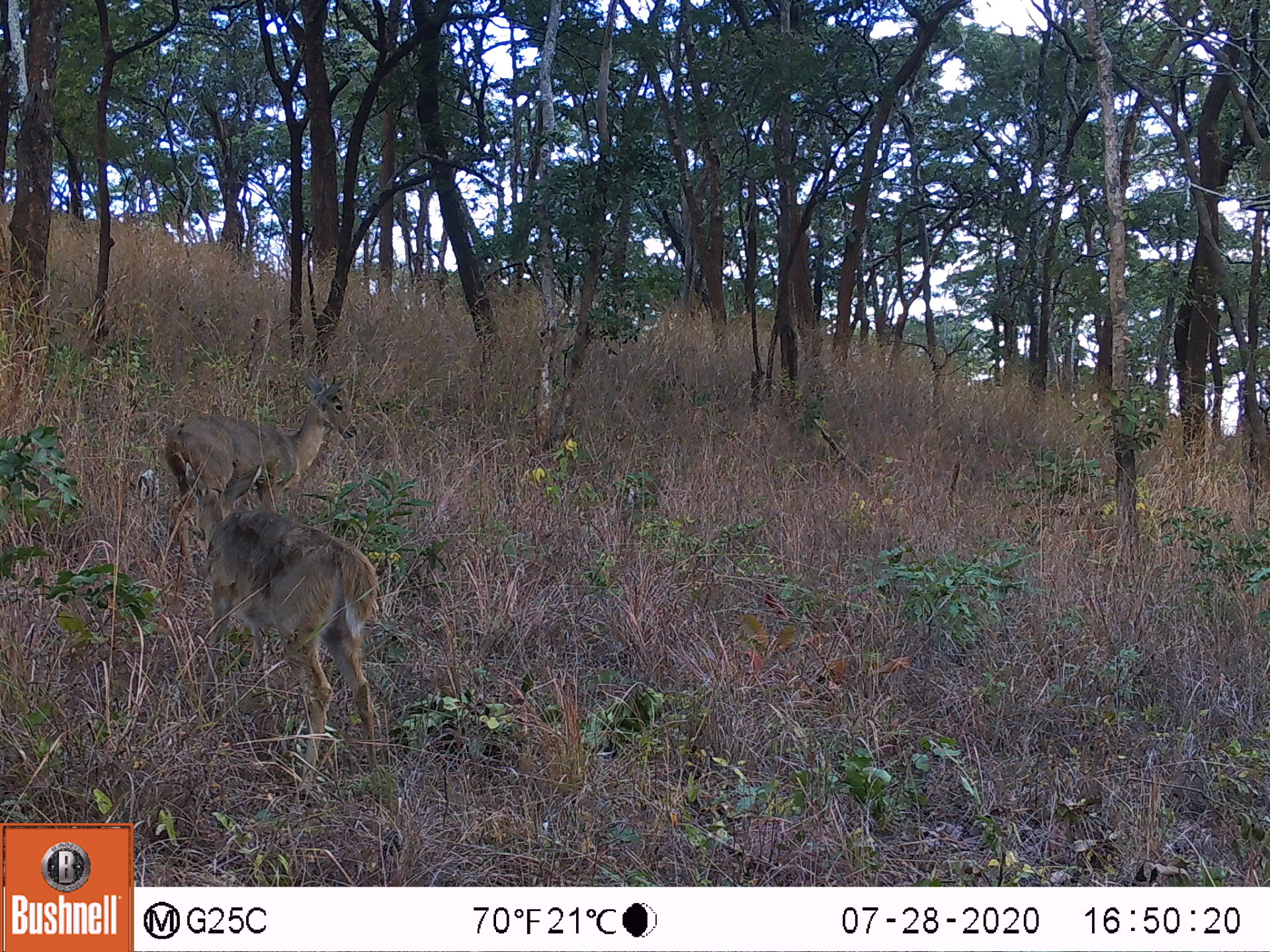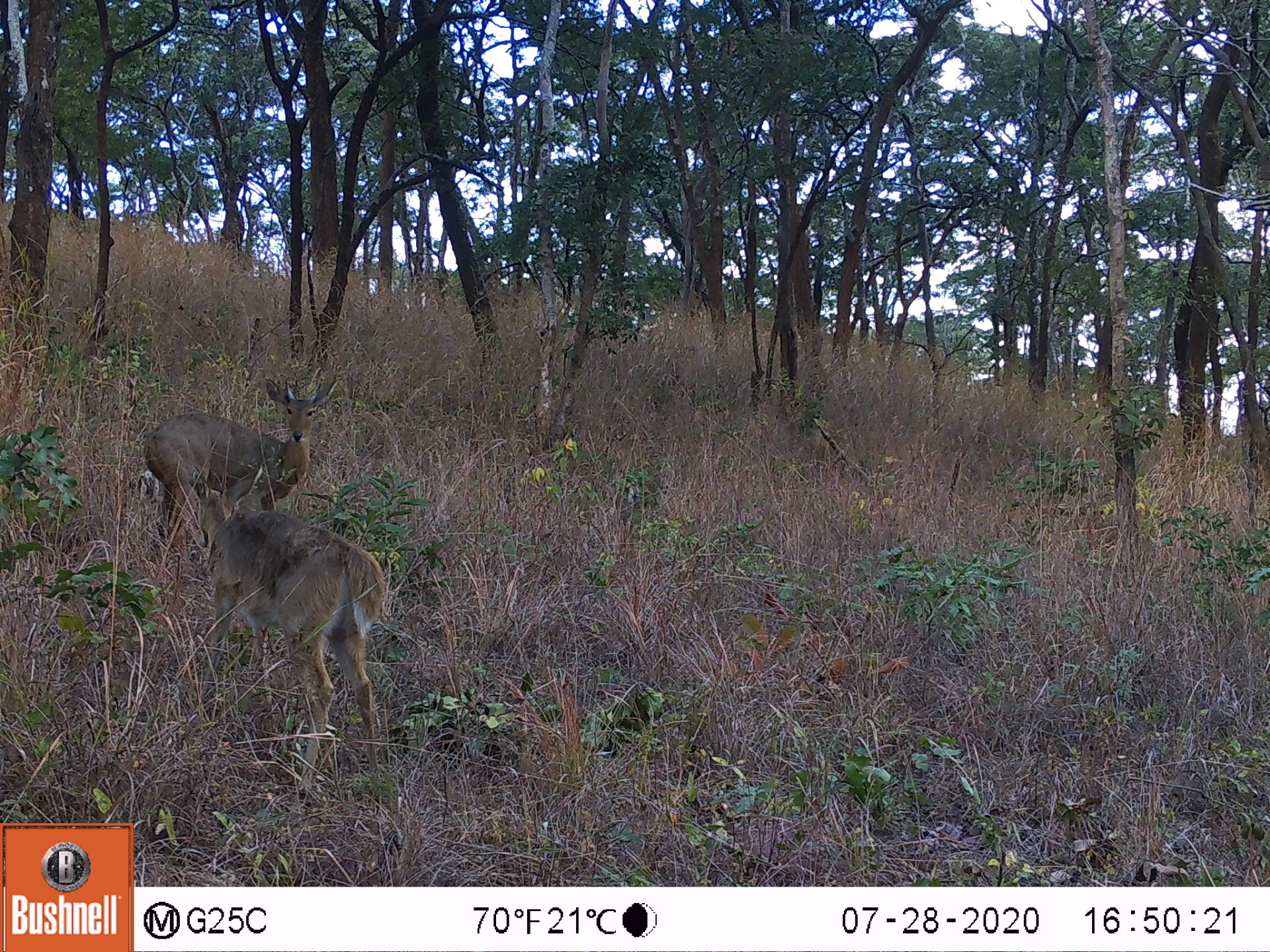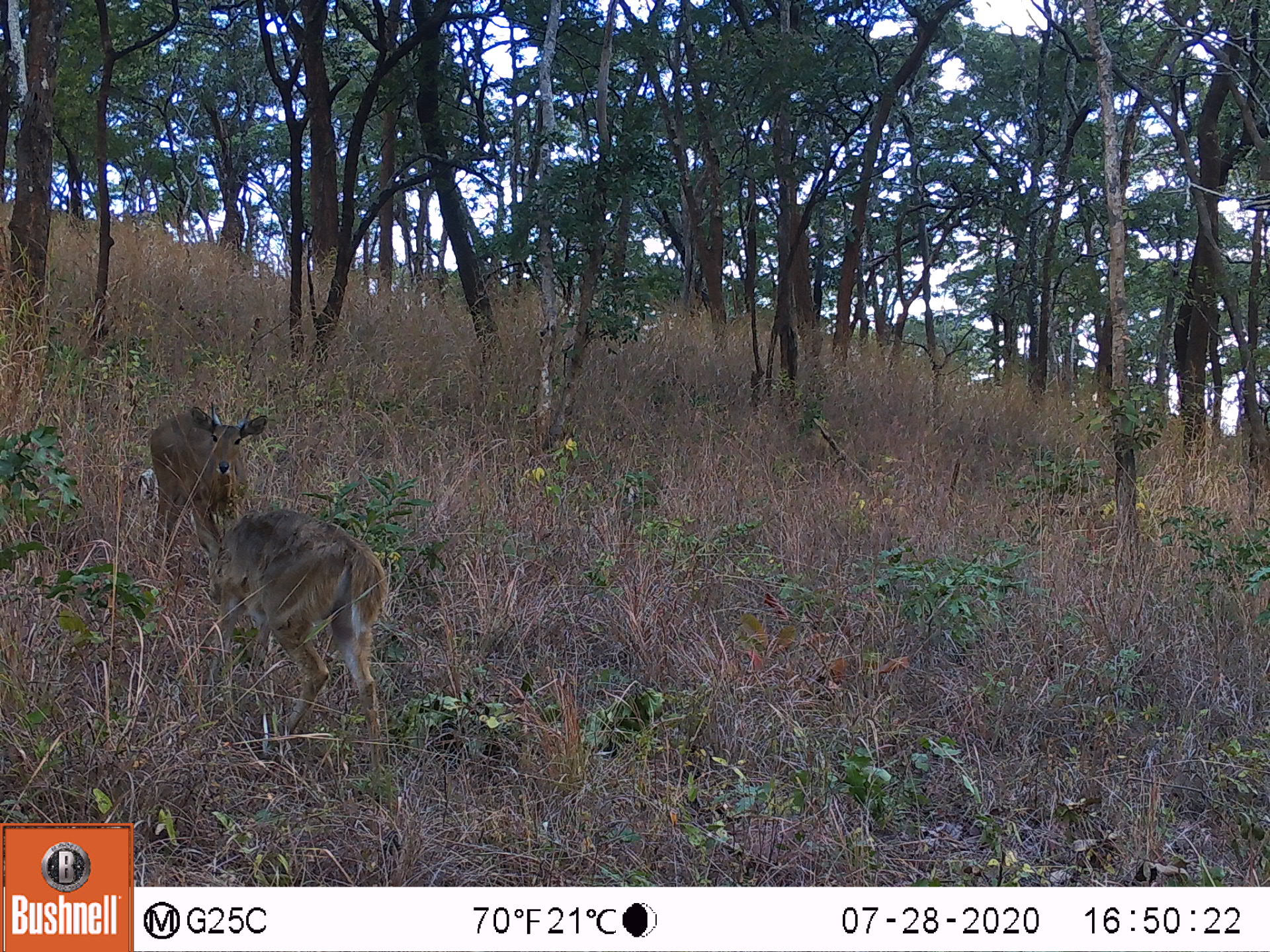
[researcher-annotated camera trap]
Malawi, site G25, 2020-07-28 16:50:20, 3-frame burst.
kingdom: Animalia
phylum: Chordata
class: Mammalia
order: Artiodactyla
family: Bovidae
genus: Redunca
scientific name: Redunca arundinum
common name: southern reedbuck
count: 2